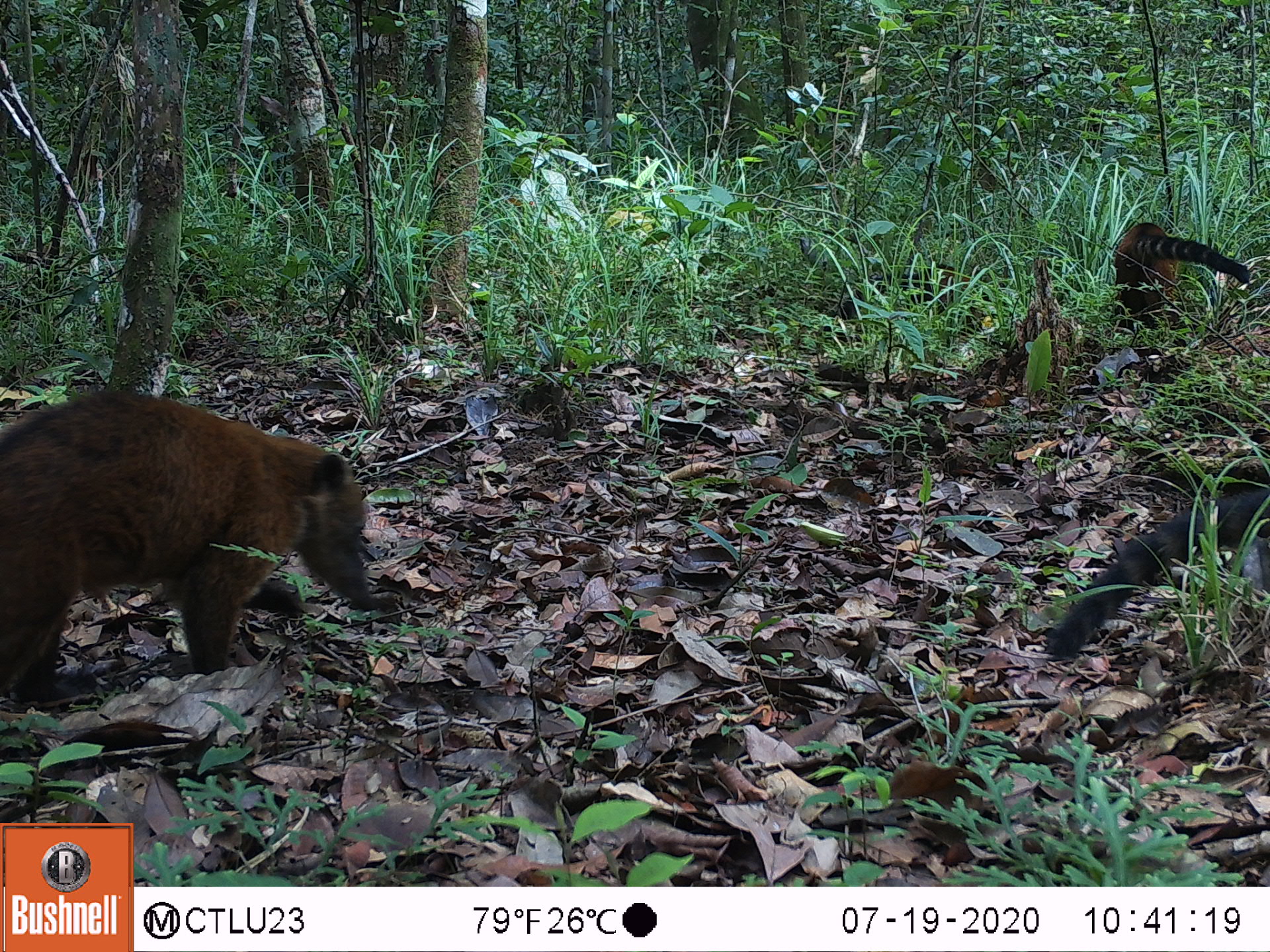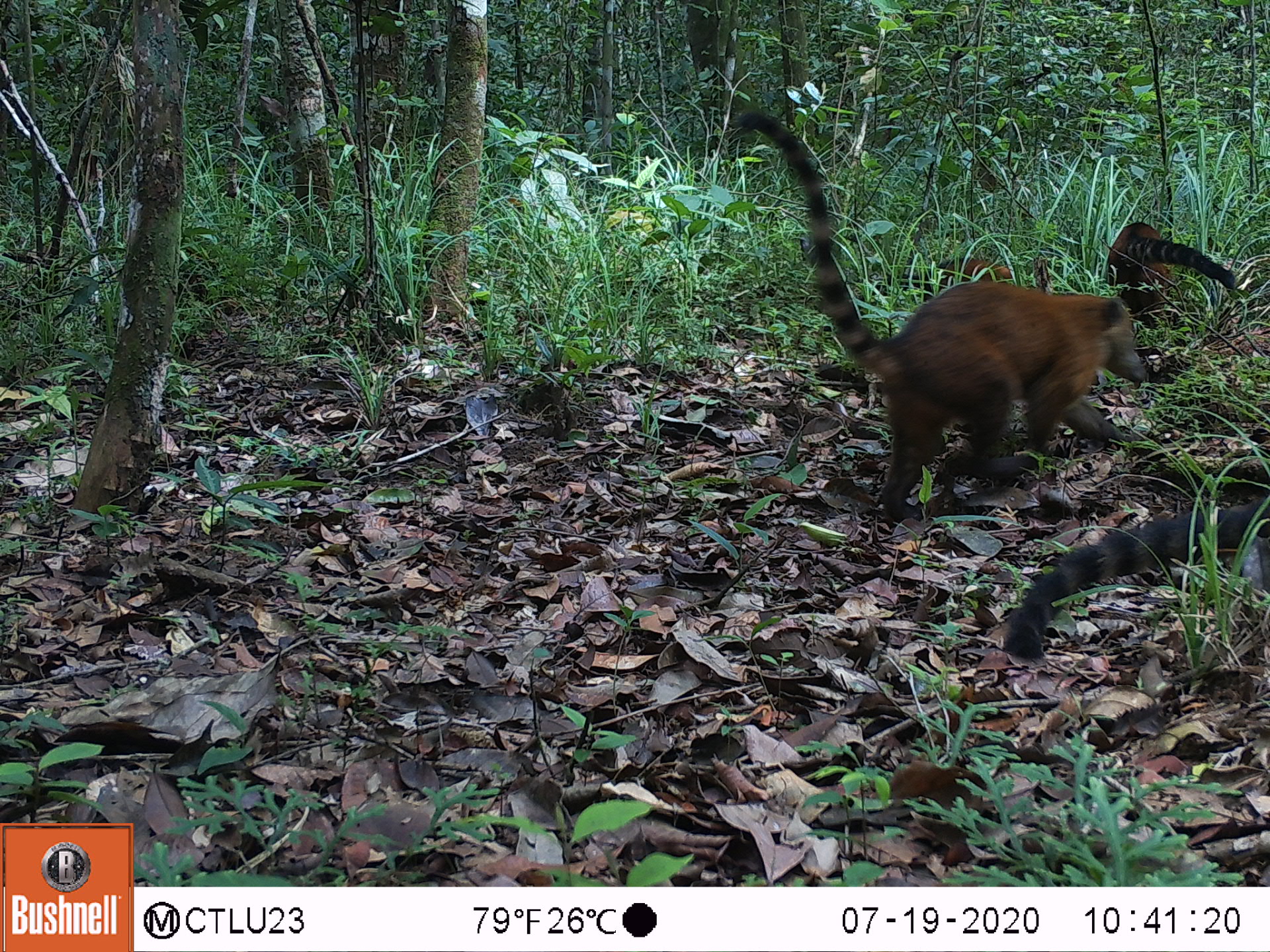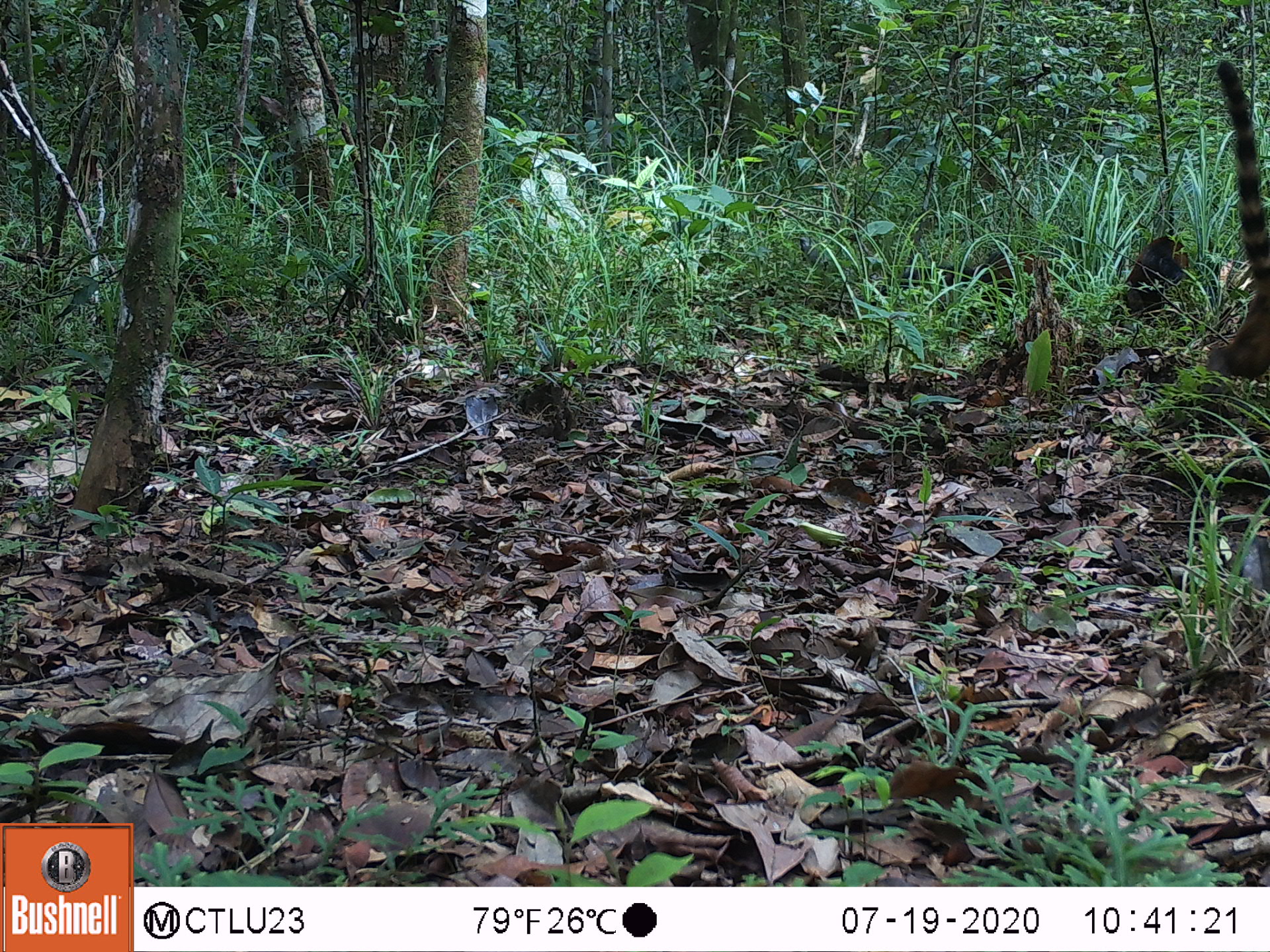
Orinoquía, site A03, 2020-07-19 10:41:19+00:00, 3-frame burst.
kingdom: Animalia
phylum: Chordata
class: Mammalia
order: Carnivora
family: Procyonidae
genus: Nasua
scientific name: Nasua nasua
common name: south american coati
South american coati (Nasua nasua).